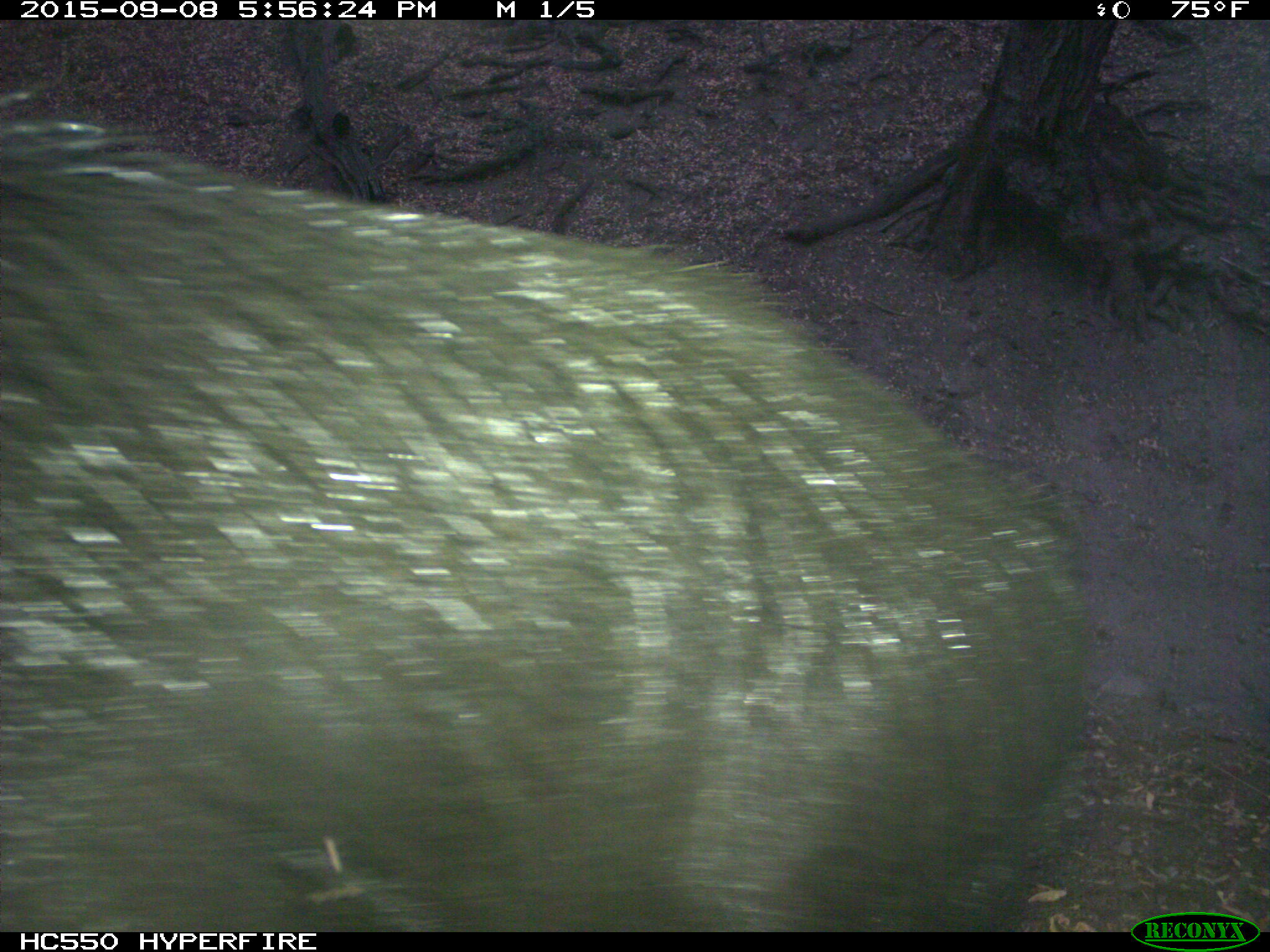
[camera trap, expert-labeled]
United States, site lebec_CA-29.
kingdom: Animalia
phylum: Chordata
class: Mammalia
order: Artiodactyla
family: Suidae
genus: Sus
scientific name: Sus scrofa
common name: wild boar